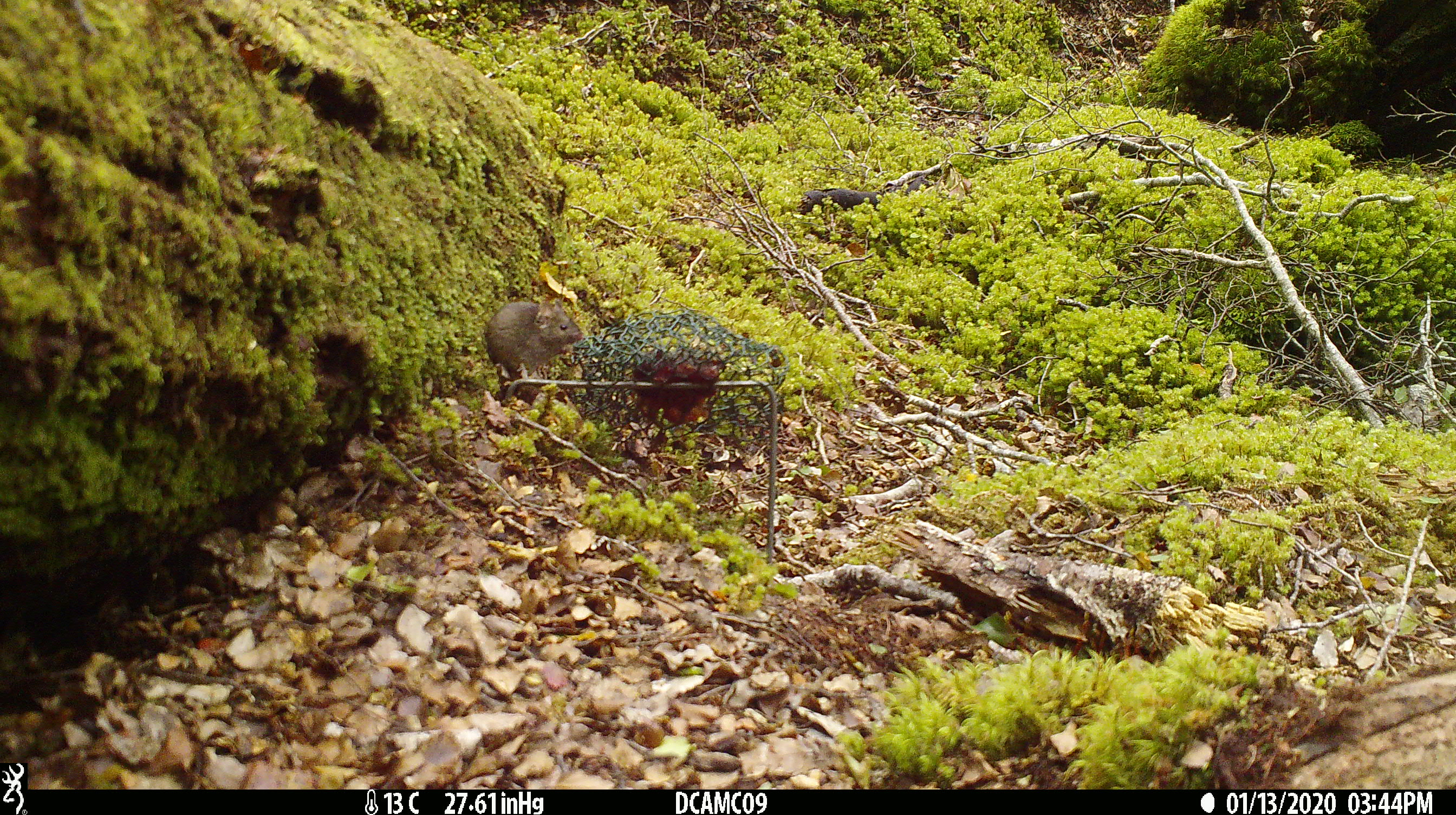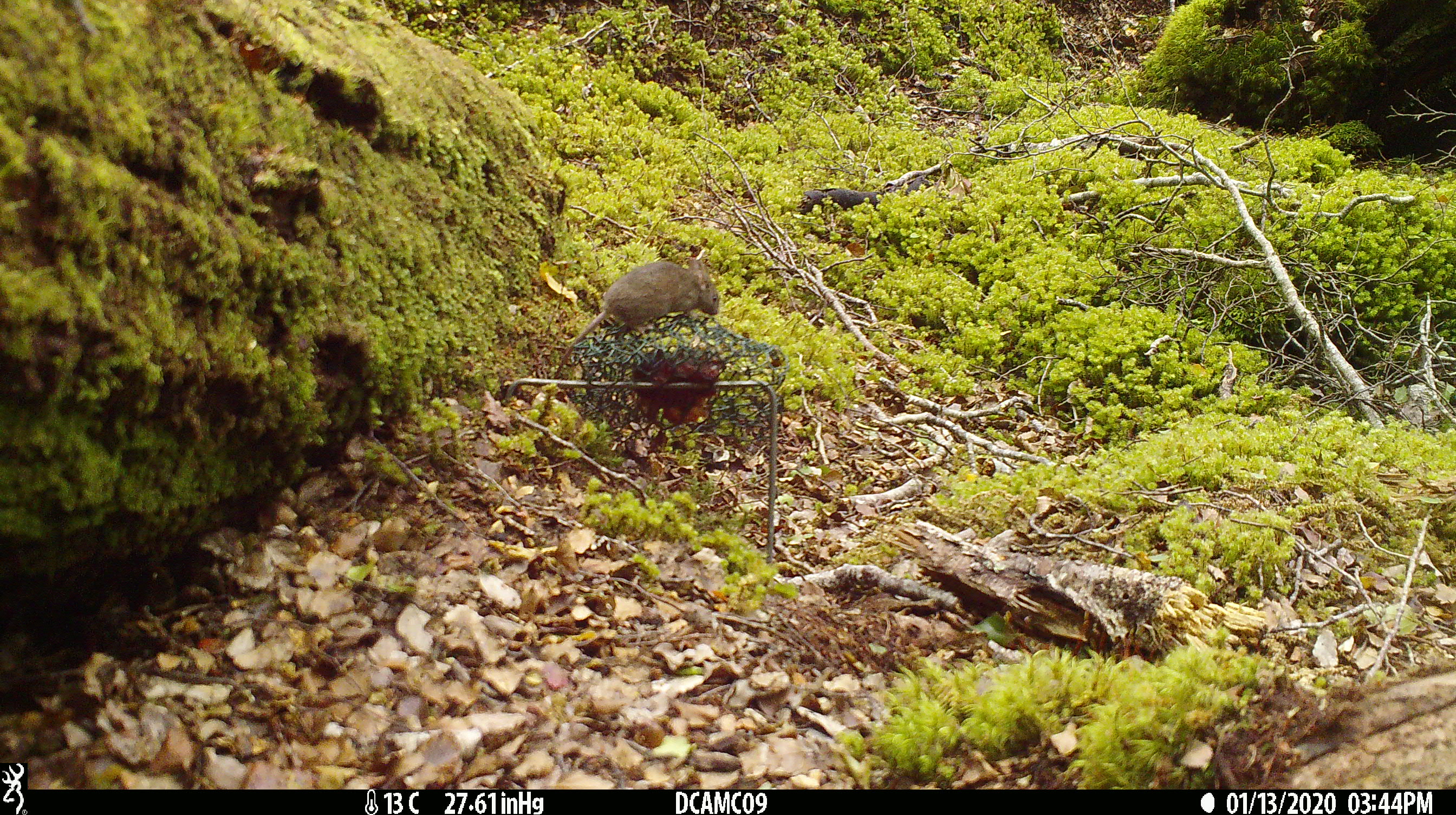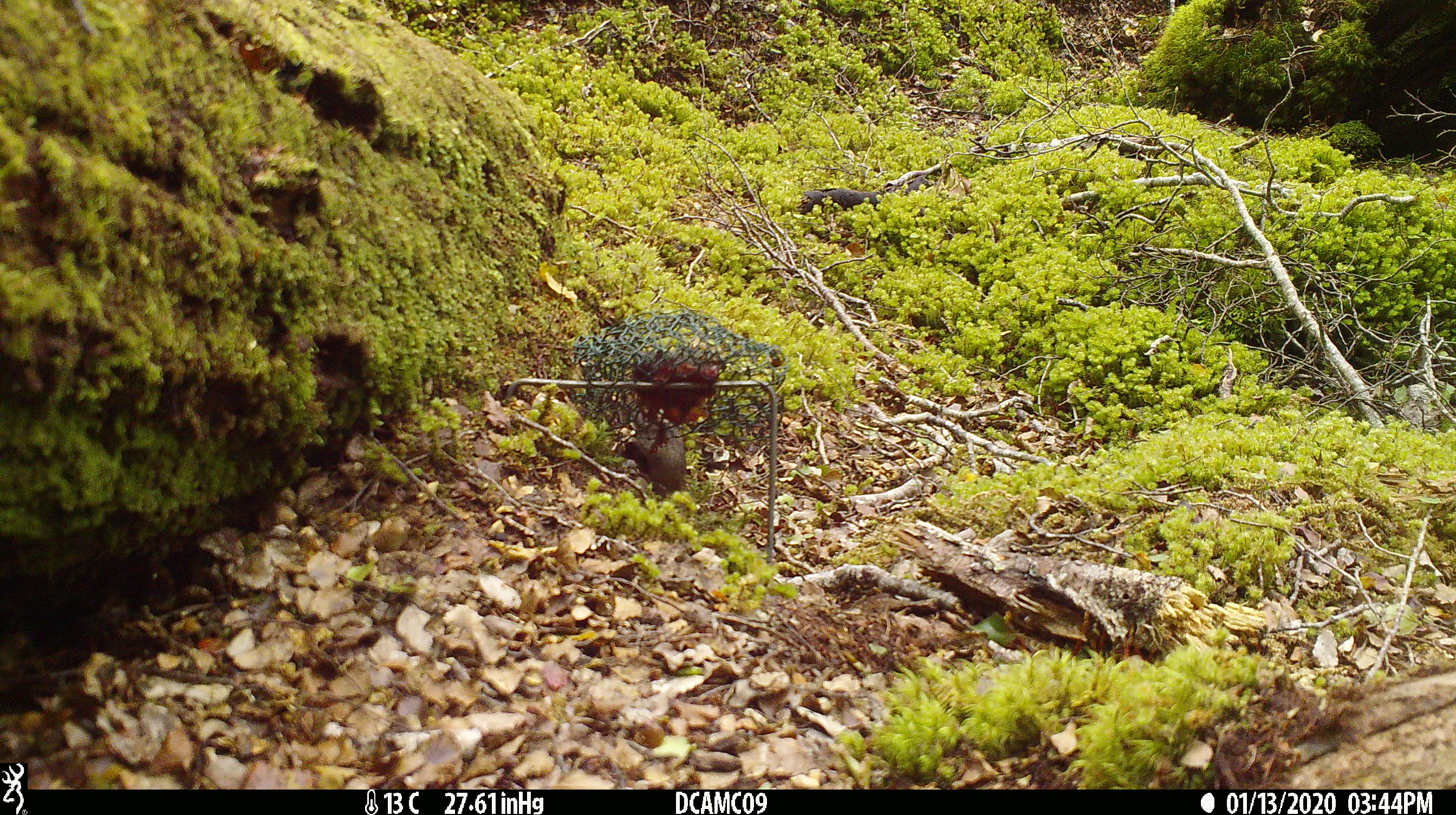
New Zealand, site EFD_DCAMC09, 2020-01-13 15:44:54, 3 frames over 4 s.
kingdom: Animalia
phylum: Chordata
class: Mammalia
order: Rodentia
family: Muridae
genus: Mus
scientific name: Mus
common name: mouse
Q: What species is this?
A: Mouse (Mus).